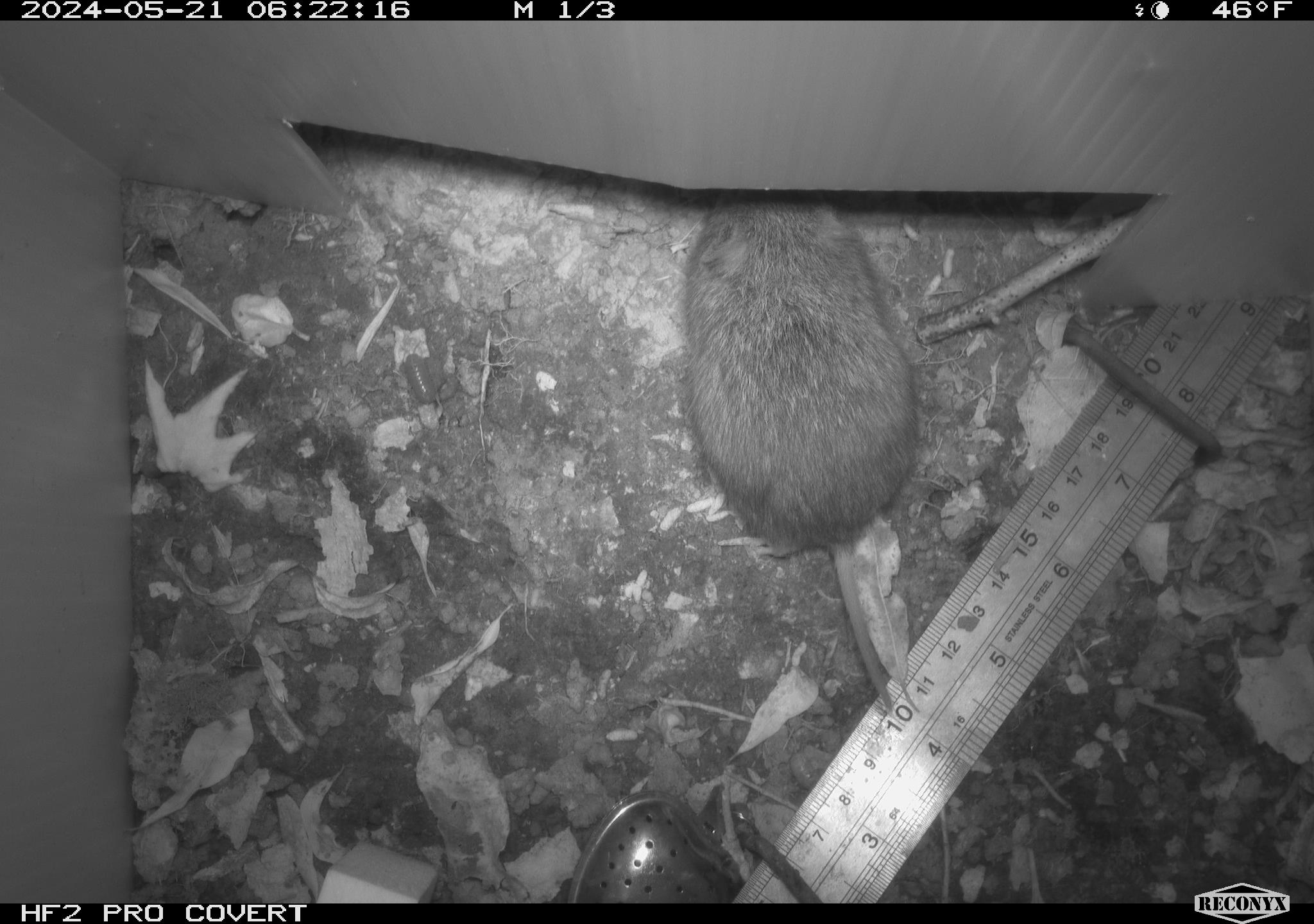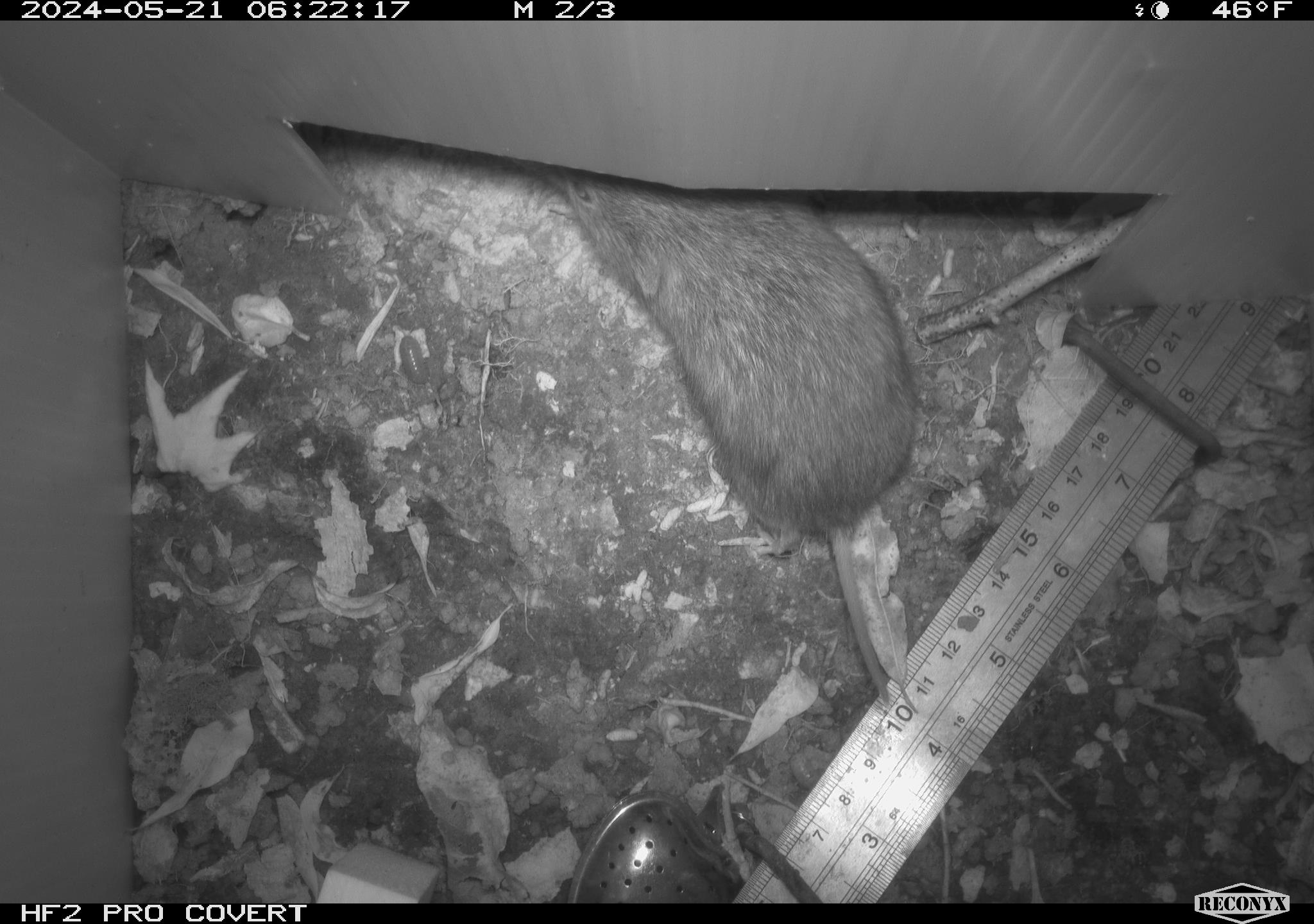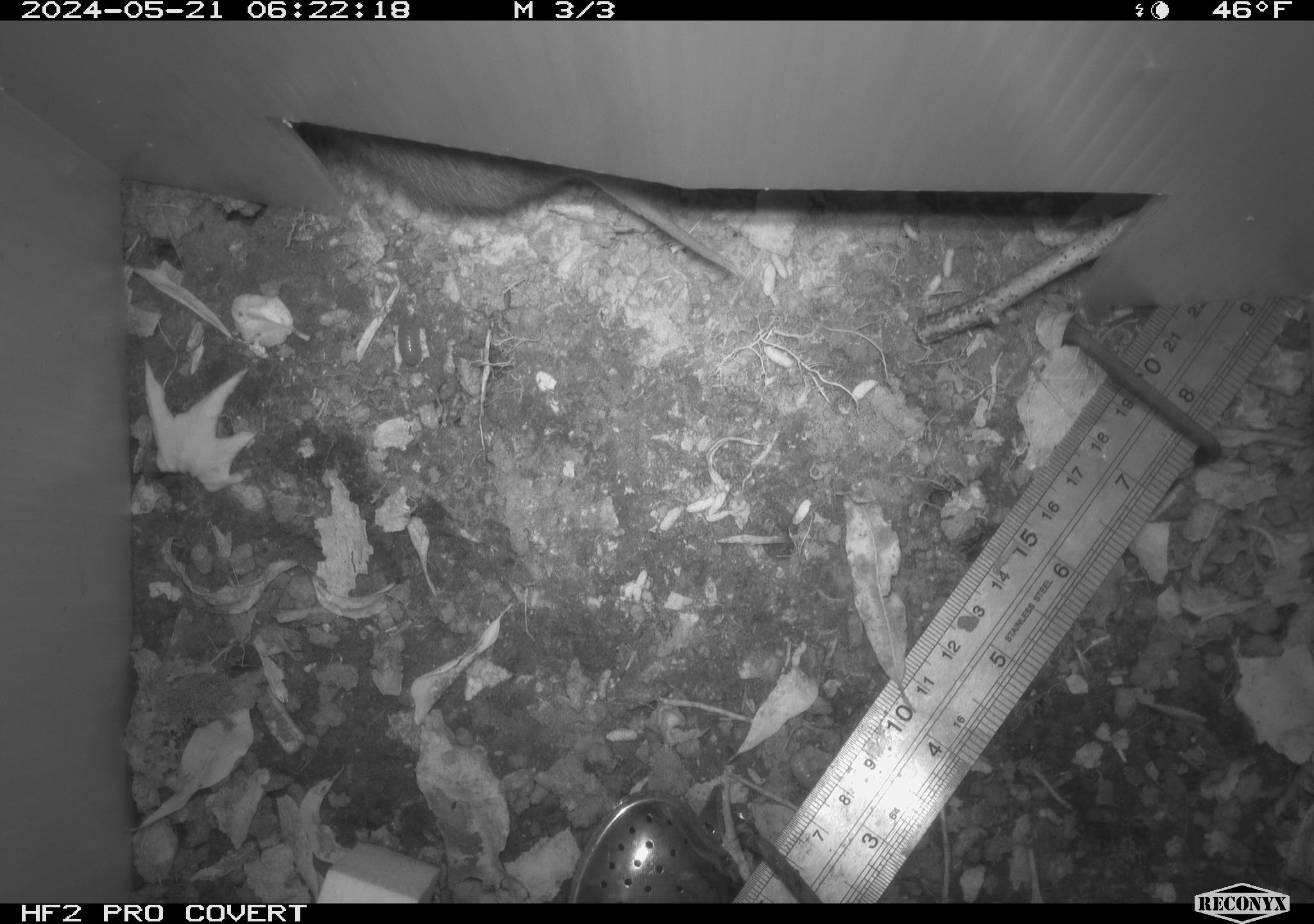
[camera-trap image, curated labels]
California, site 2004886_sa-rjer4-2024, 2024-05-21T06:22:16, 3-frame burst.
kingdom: Animalia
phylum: Chordata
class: Mammalia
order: Rodentia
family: Cricetidae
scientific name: Arvicolinae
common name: voles, lemmings, and muskrats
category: arvicolinae subfamily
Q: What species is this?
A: Arvicolinae subfamily (voles, lemmings, and muskrats) (Arvicolinae).